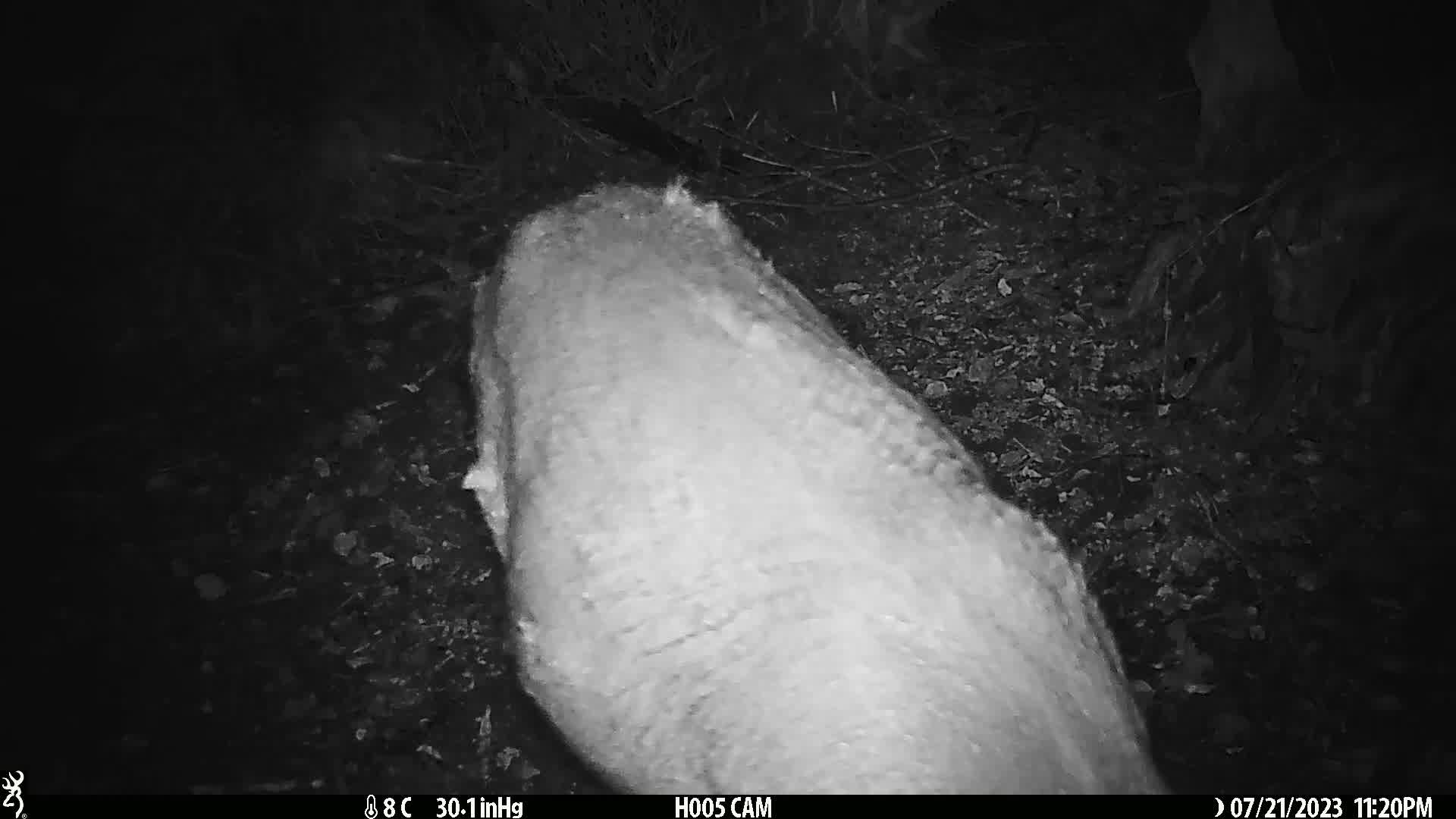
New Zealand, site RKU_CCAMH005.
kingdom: Animalia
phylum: Chordata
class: Mammalia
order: Artiodactyla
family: Cervidae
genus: Odocoileus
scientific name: Odocoileus virginianus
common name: white-tailed deer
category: white tailed deer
White tailed deer (white-tailed deer) (Odocoileus virginianus).